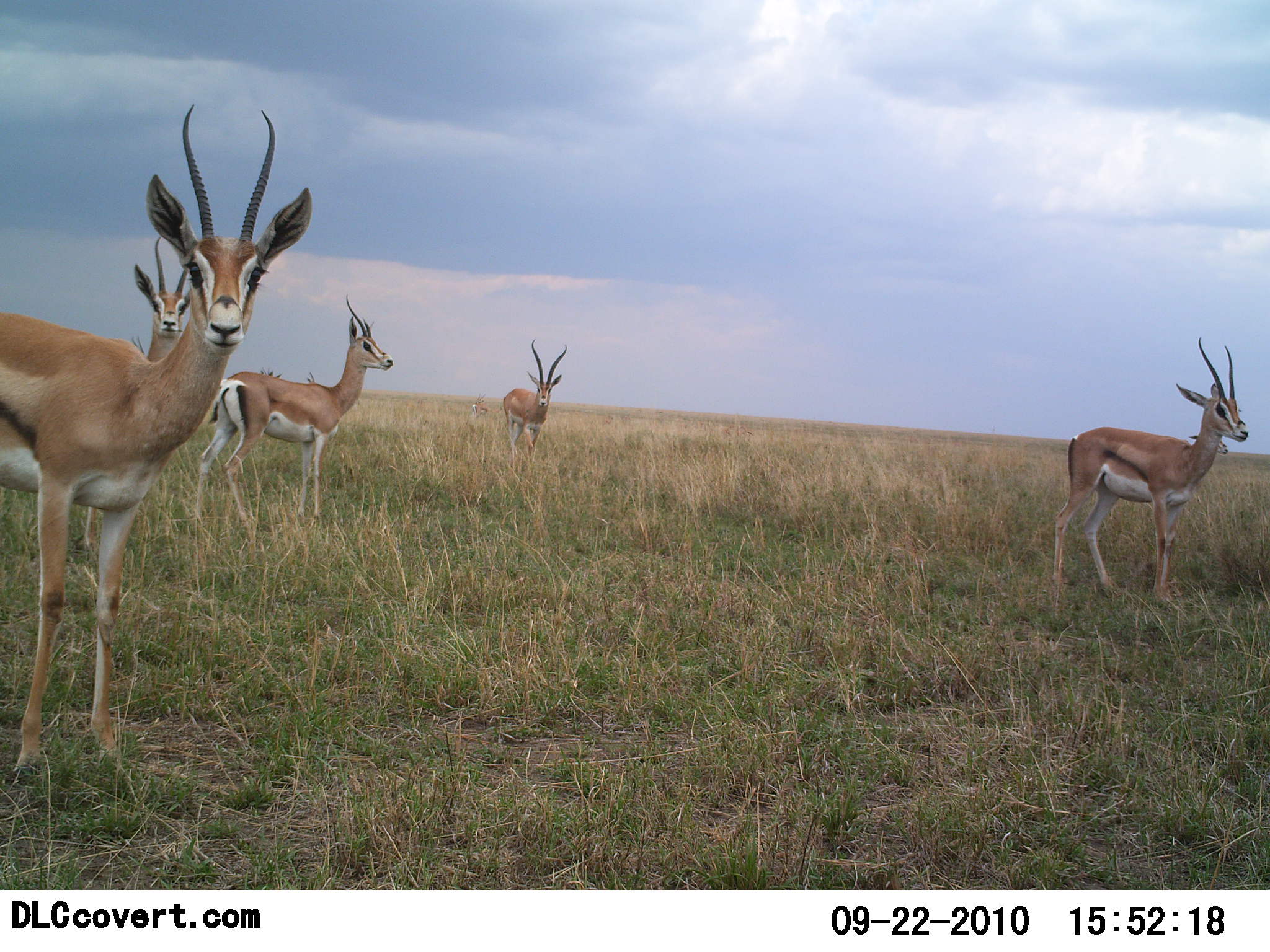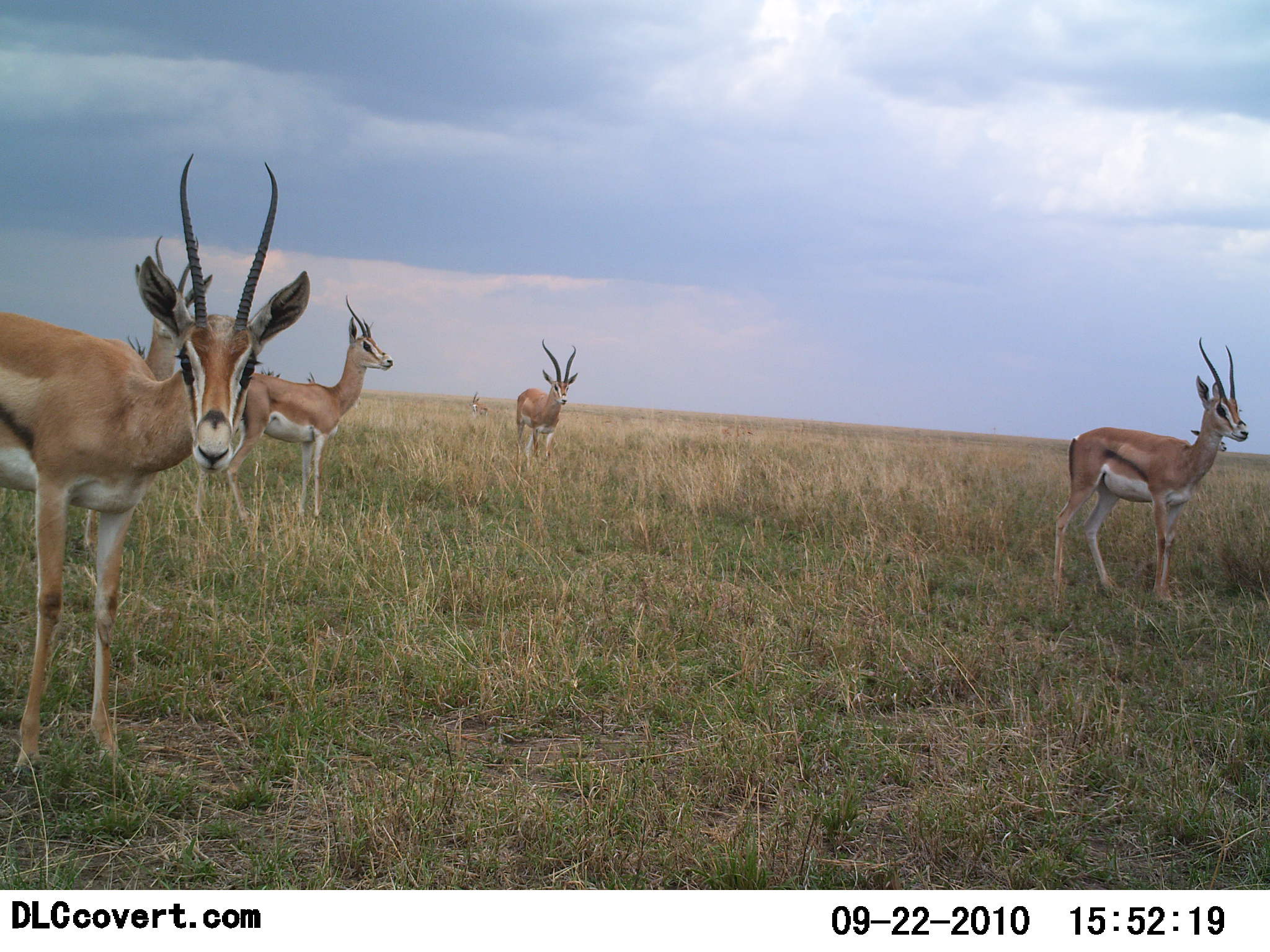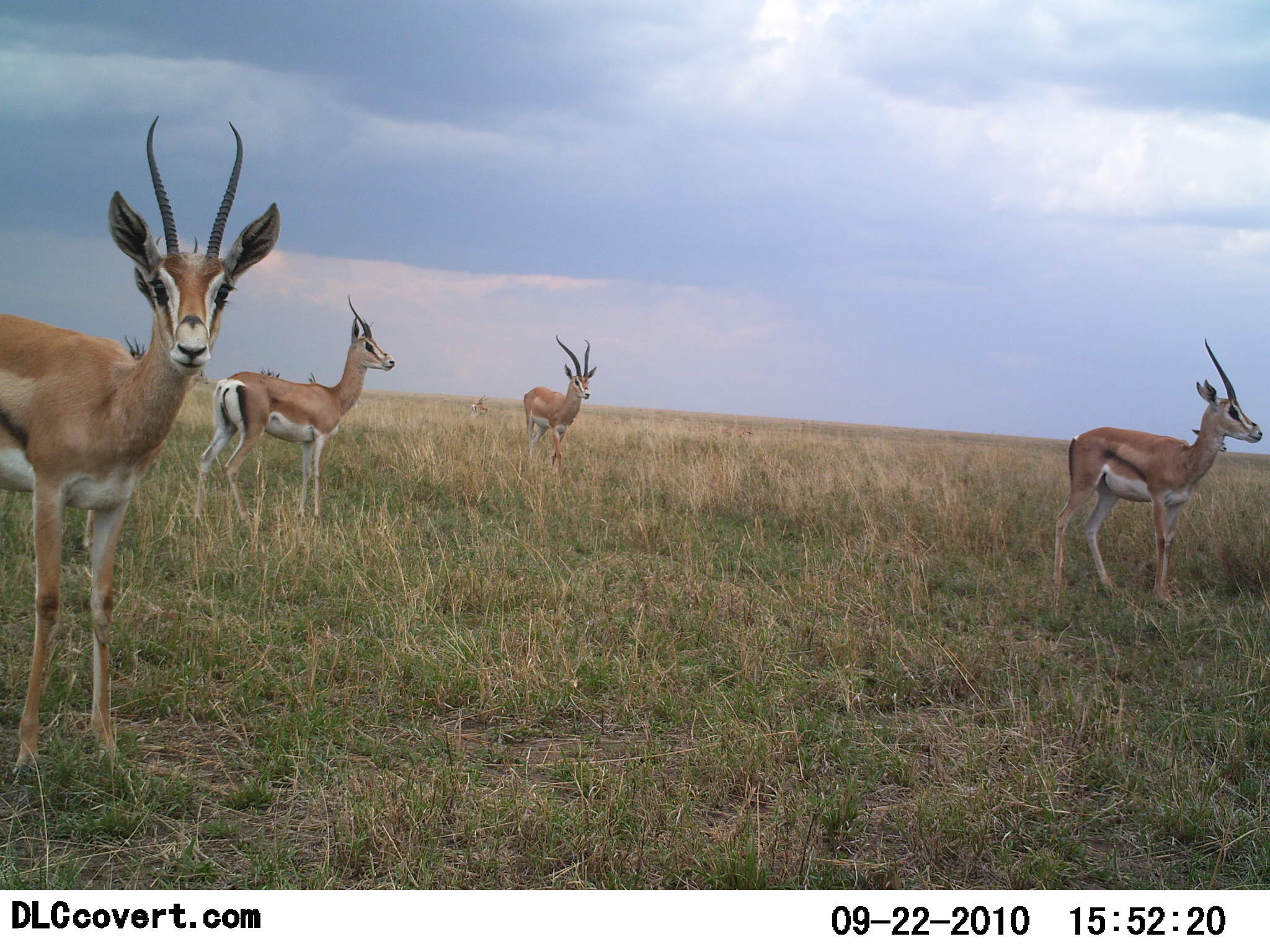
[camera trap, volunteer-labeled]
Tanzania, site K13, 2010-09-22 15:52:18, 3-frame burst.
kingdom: Animalia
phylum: Chordata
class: Mammalia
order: Artiodactyla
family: Bovidae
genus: Eudorcas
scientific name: Eudorcas thomsonii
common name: thomson's gazelle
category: gazellethomsons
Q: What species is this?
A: Gazellethomsons (thomson's gazelle) (Eudorcas thomsonii).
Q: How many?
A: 5.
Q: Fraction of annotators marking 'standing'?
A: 93%.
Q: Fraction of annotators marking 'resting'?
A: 7%.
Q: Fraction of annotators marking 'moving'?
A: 14%.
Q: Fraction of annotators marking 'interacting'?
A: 7%.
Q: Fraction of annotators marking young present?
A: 0%.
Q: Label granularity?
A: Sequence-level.